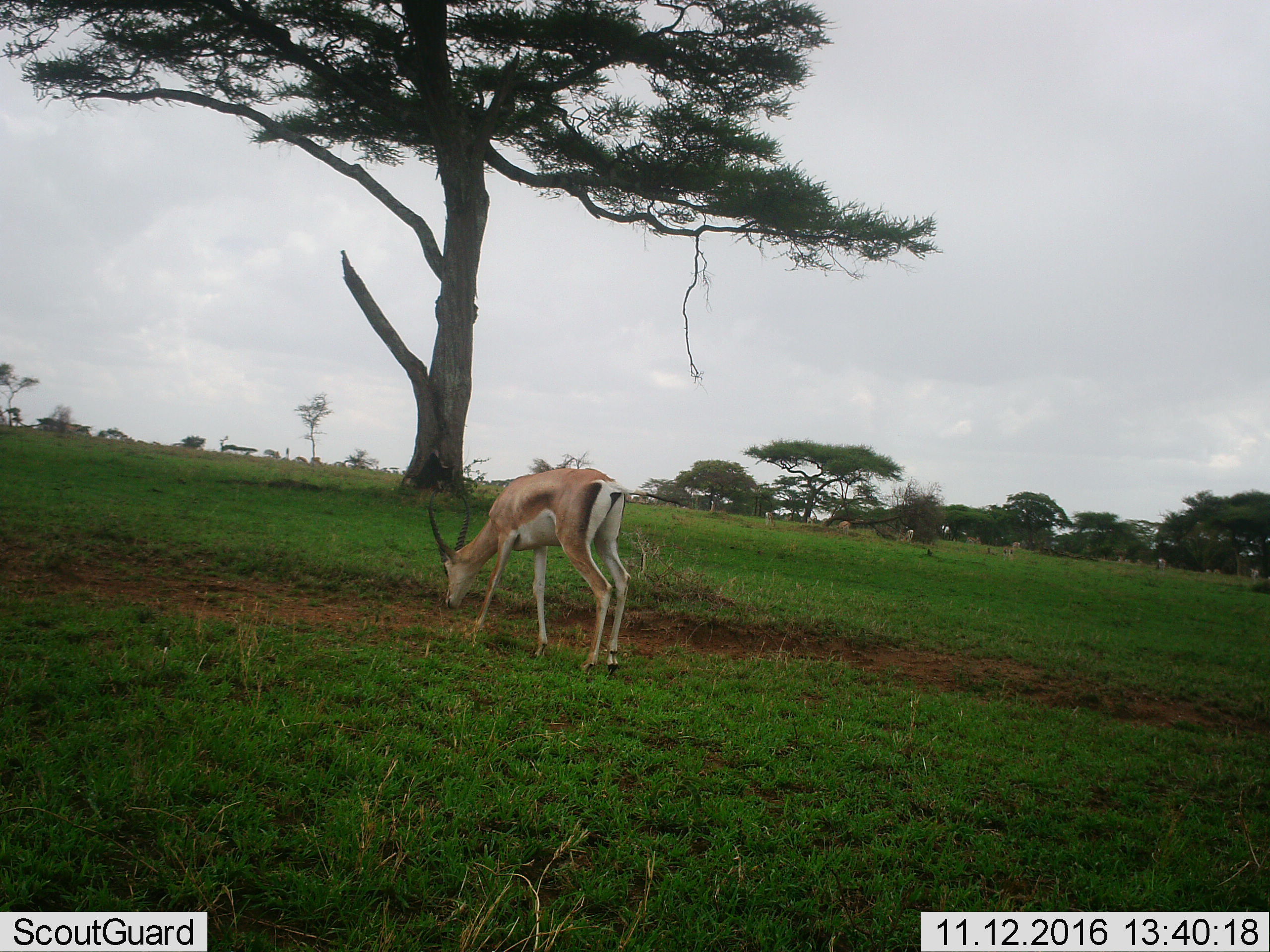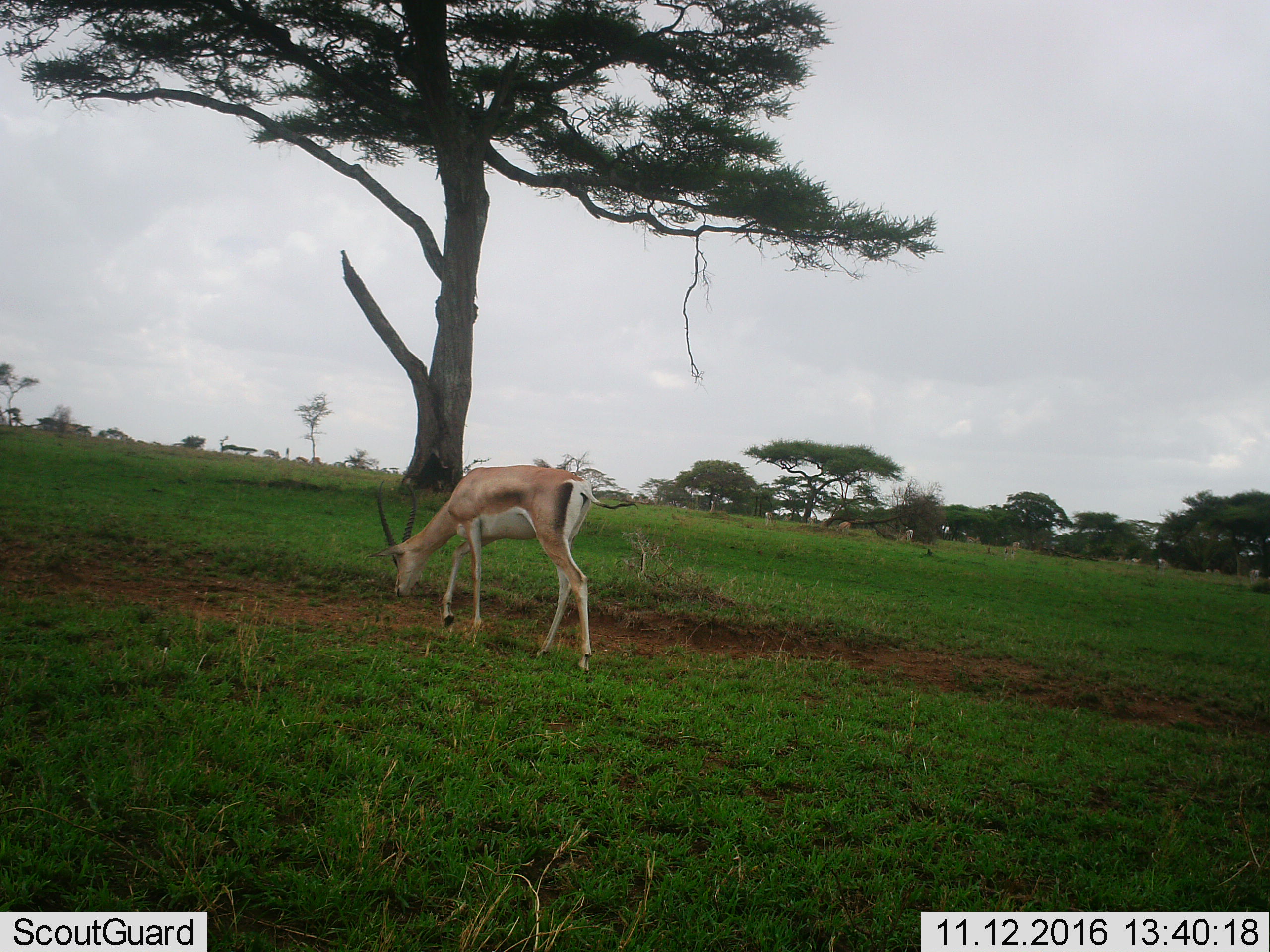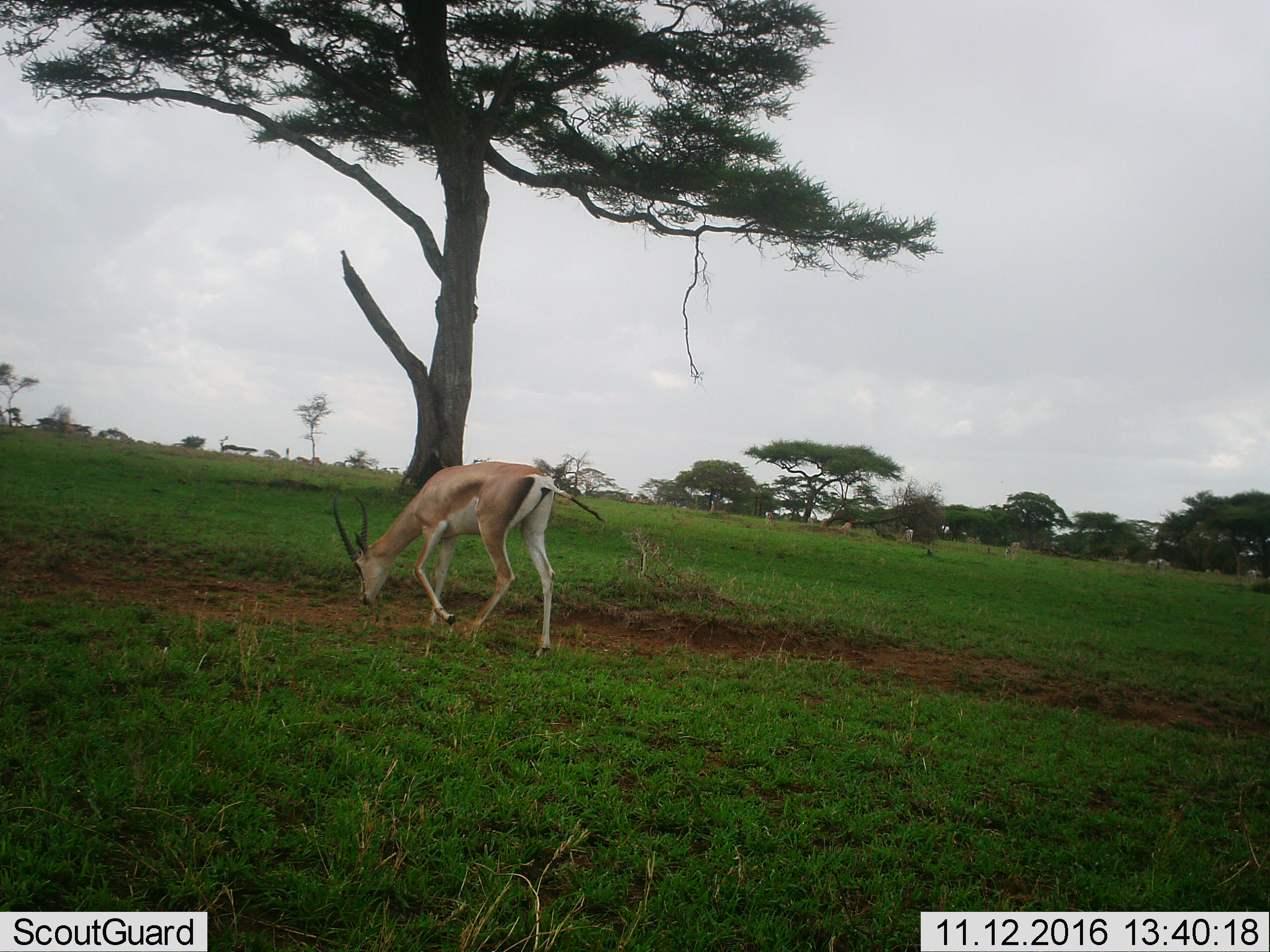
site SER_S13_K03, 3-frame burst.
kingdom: Animalia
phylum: Chordata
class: Mammalia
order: Artiodactyla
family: Bovidae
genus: Nanger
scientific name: Nanger granti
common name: grant's gazelle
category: gazellegrants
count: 1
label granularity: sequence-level